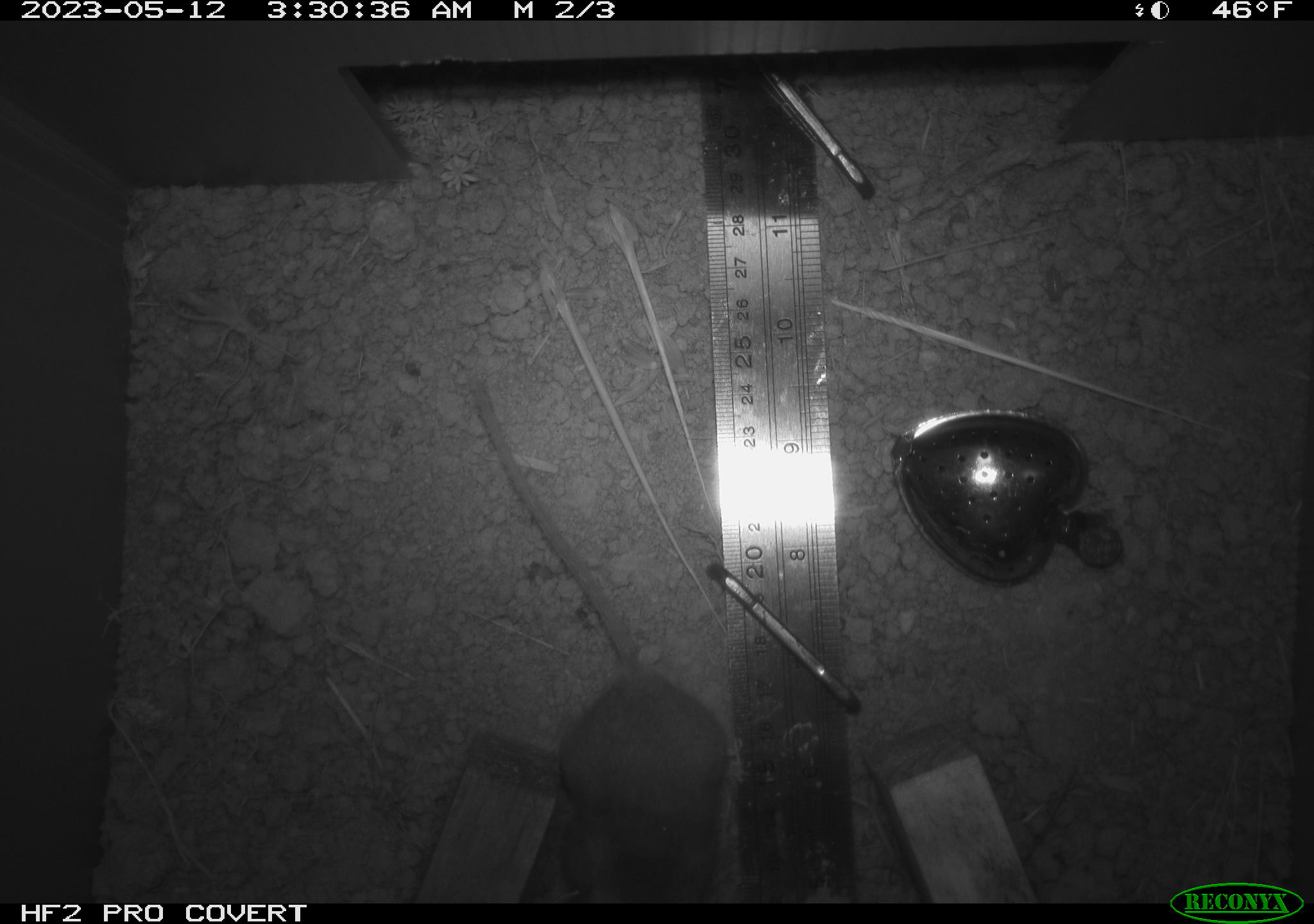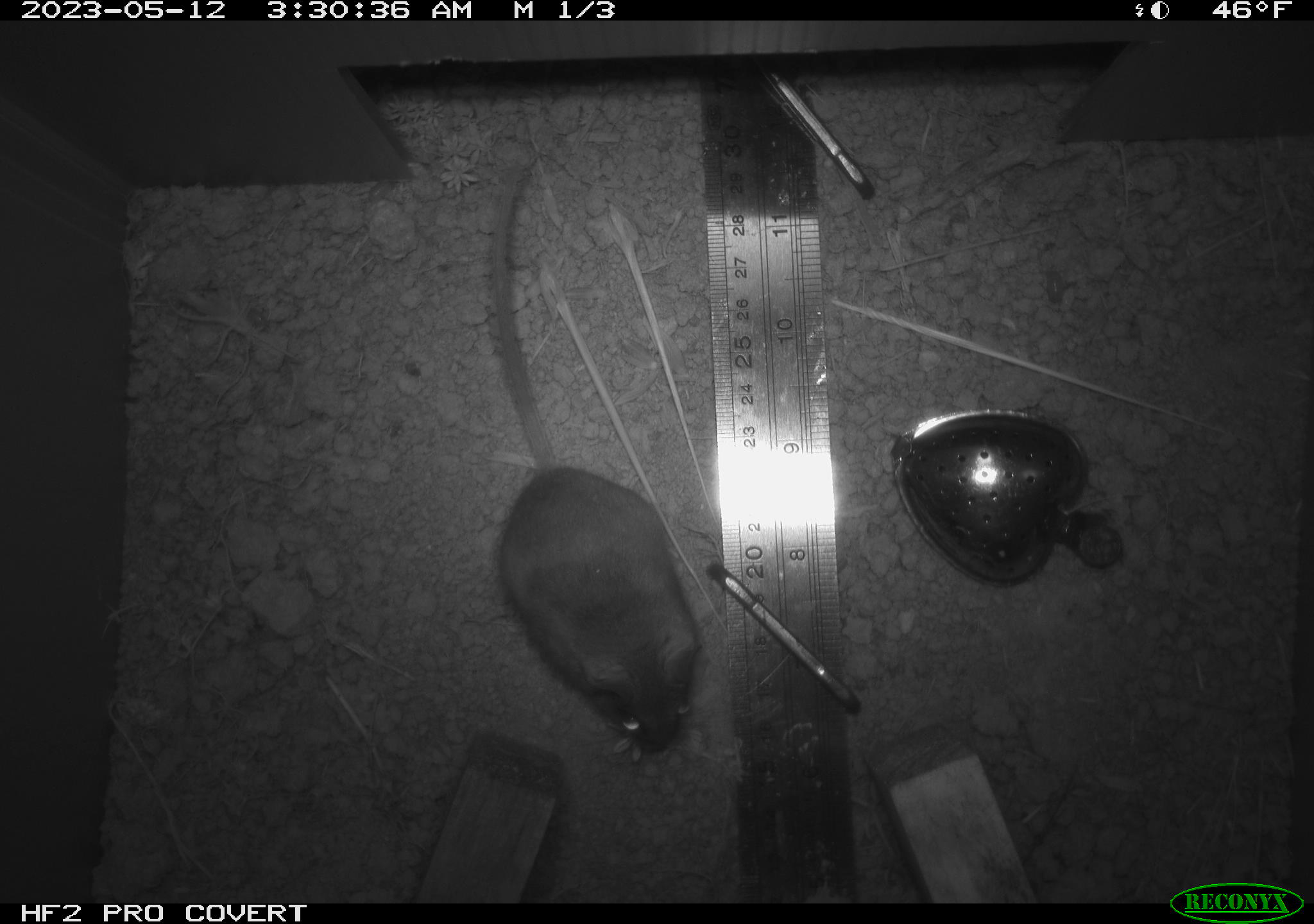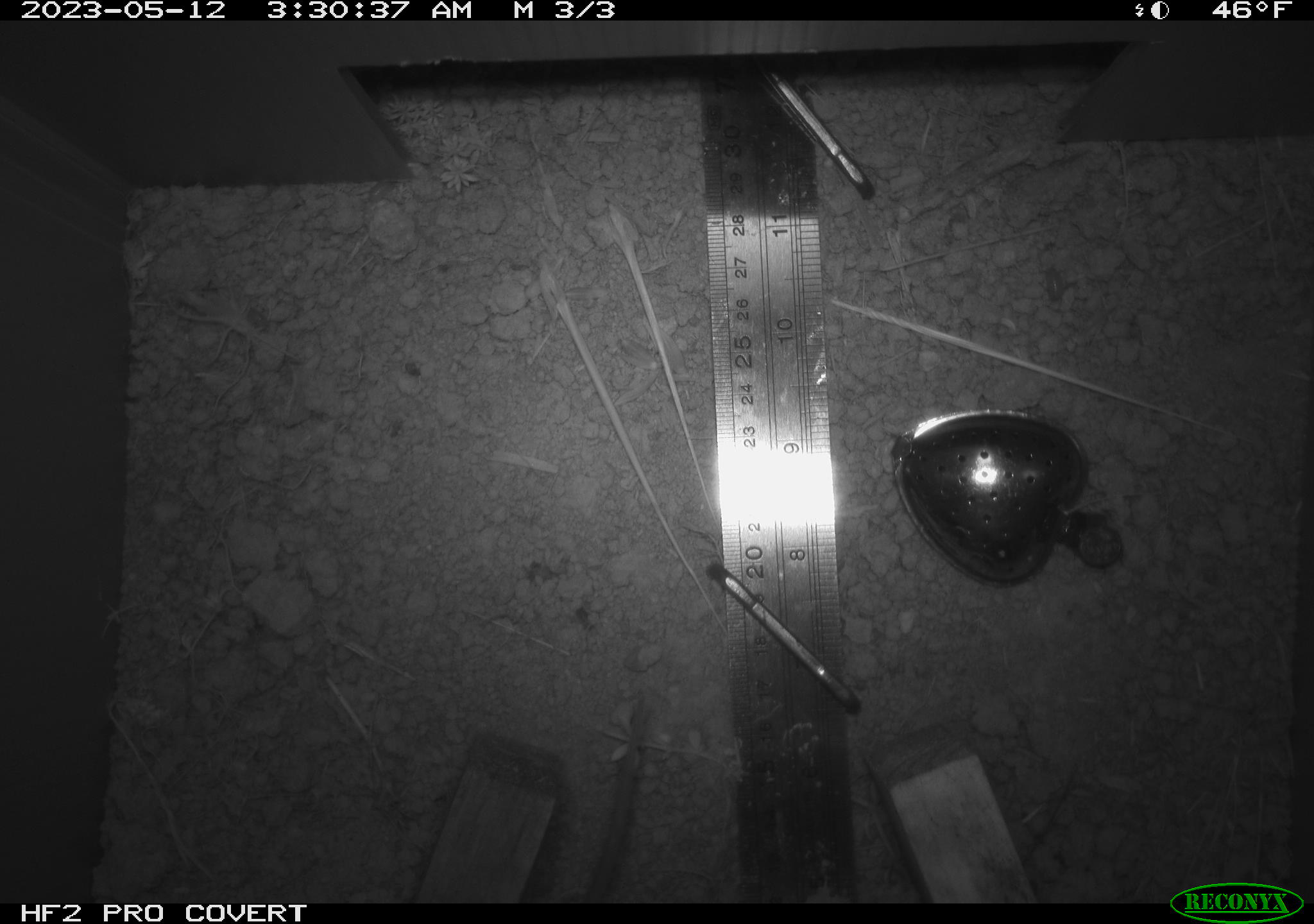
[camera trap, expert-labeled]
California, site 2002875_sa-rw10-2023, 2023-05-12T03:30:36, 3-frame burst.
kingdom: Animalia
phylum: Chordata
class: Mammalia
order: Rodentia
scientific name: Rodentia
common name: mouse species